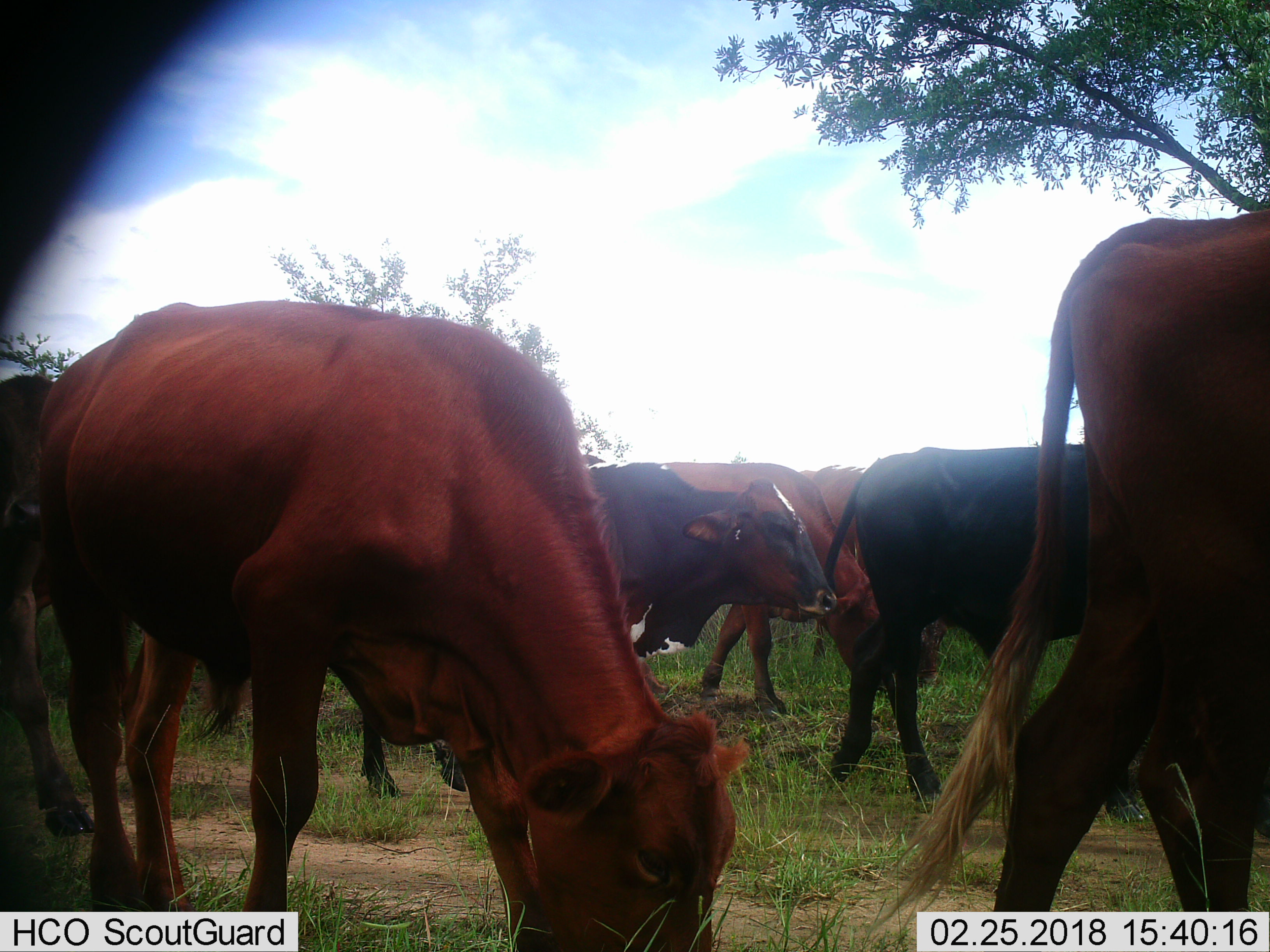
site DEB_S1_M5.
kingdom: Animalia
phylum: Chordata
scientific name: Vertebrata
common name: domestic animal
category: domesticanimal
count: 7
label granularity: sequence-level